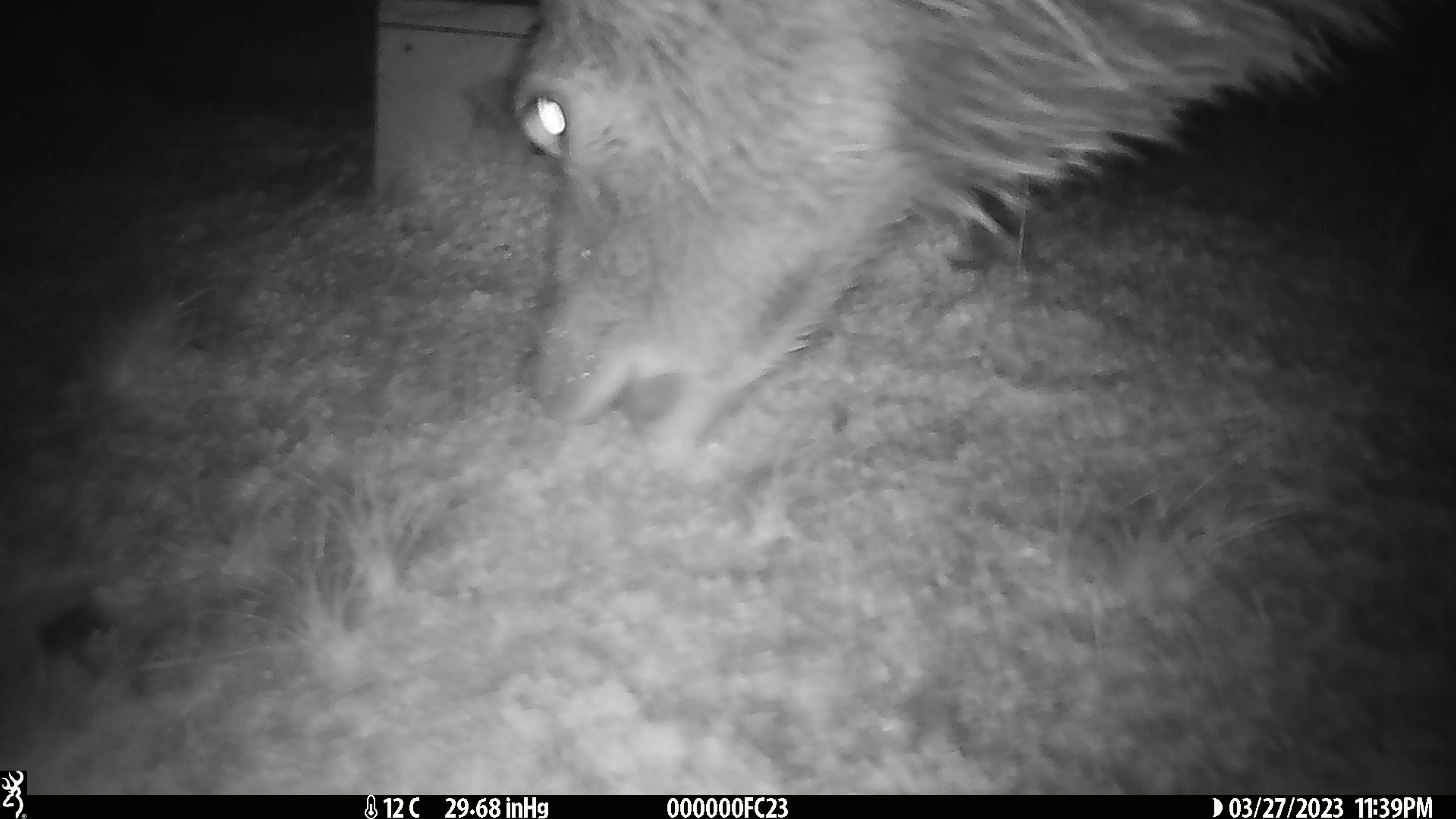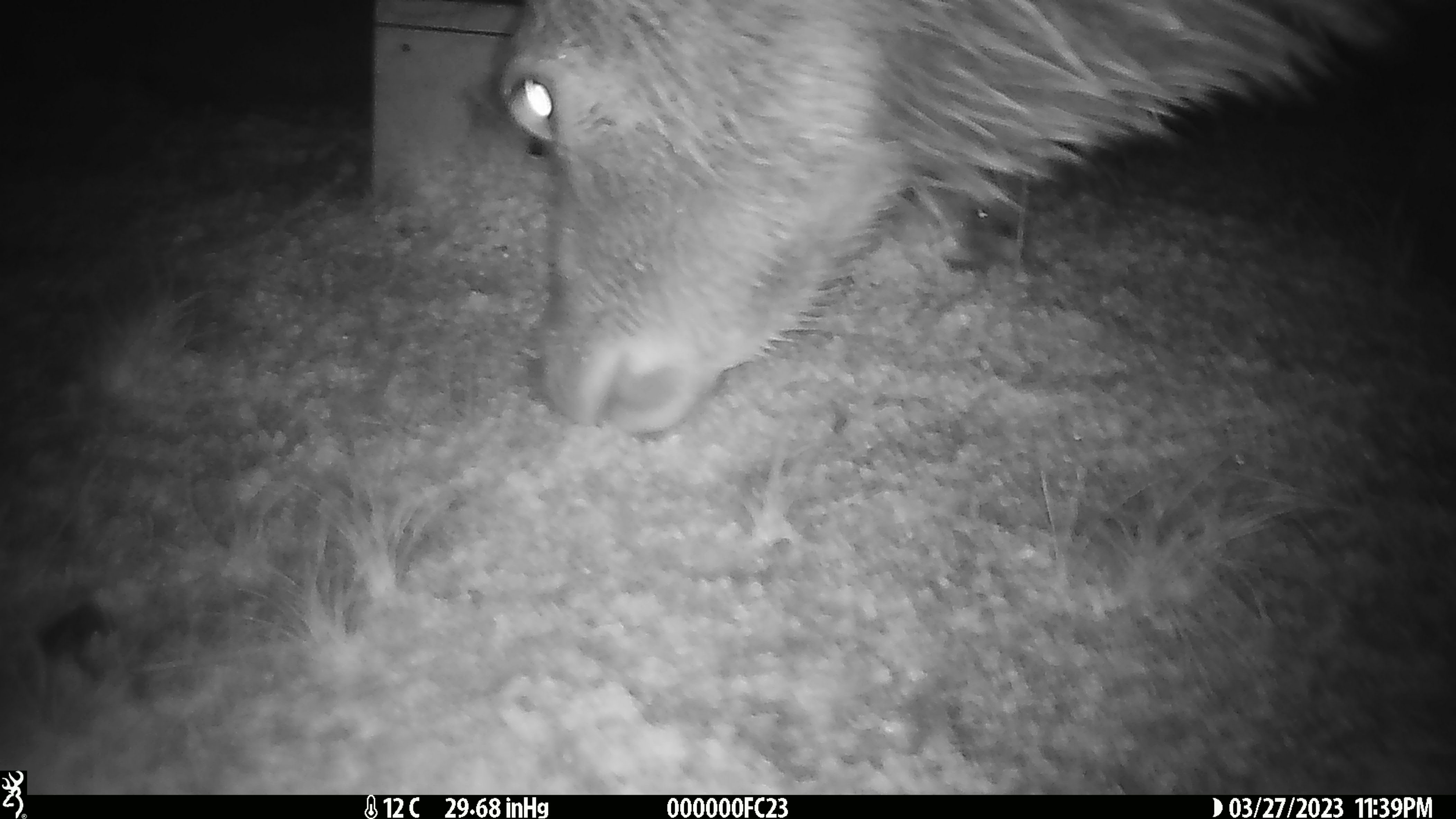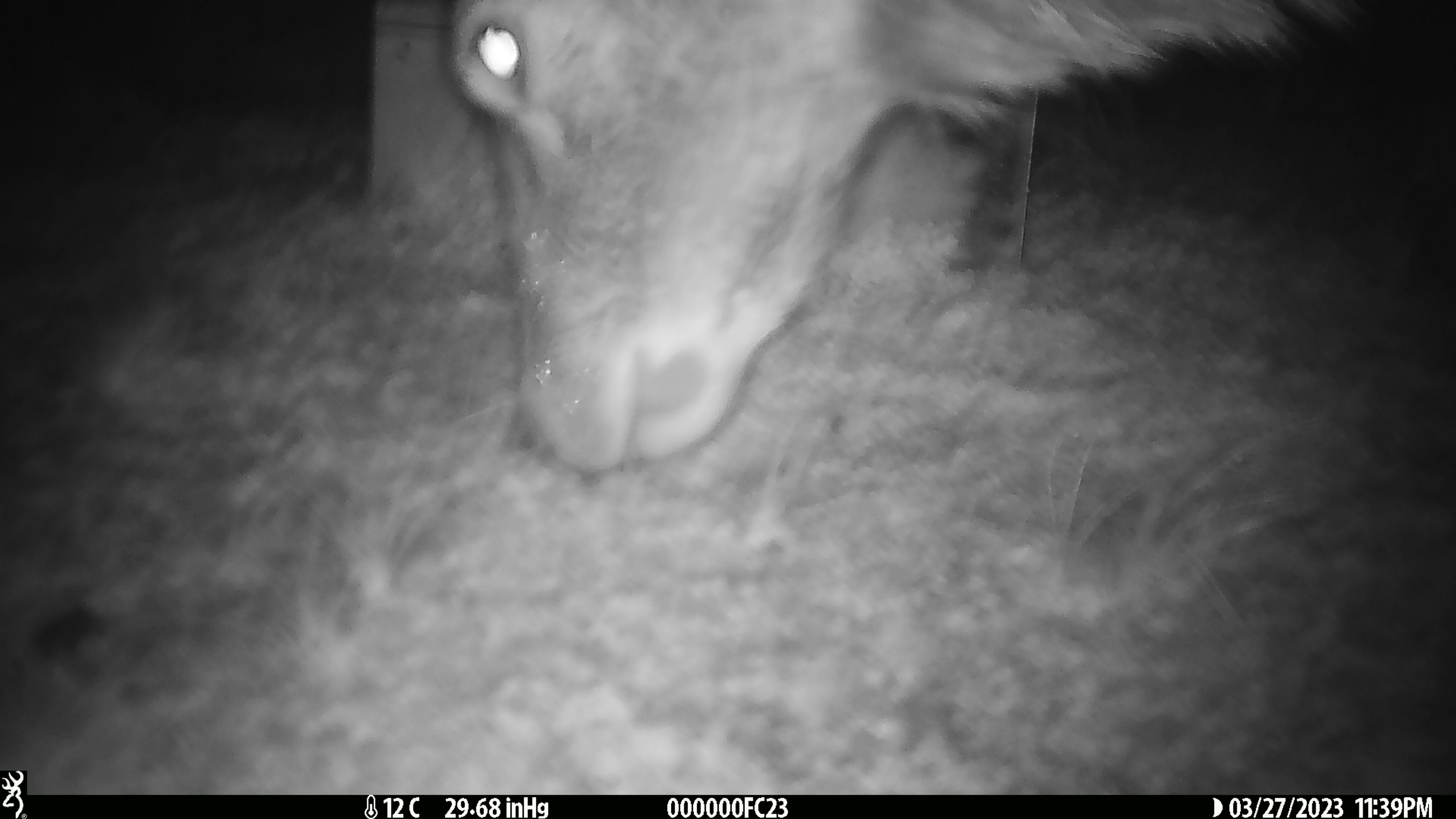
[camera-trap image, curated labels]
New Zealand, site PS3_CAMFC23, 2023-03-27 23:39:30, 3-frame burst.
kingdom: Animalia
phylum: Chordata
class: Mammalia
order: Artiodactyla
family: Cervidae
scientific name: Cervidae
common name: deer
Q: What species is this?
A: Deer (Cervidae).